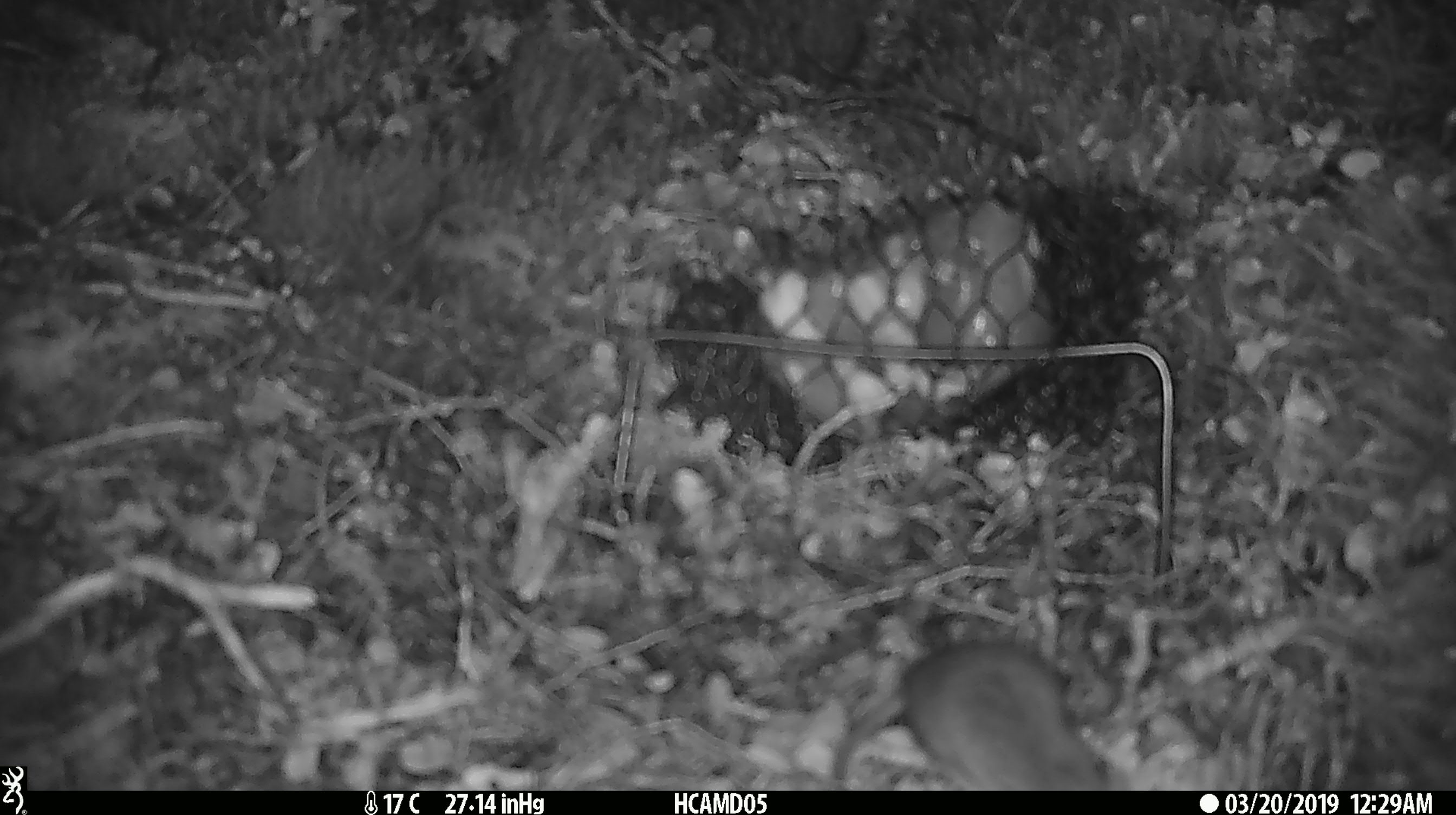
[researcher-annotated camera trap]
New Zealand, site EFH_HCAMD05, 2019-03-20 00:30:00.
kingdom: Animalia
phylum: Chordata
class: Mammalia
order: Rodentia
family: Muridae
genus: Mus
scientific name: Mus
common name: mouse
Mouse (Mus).